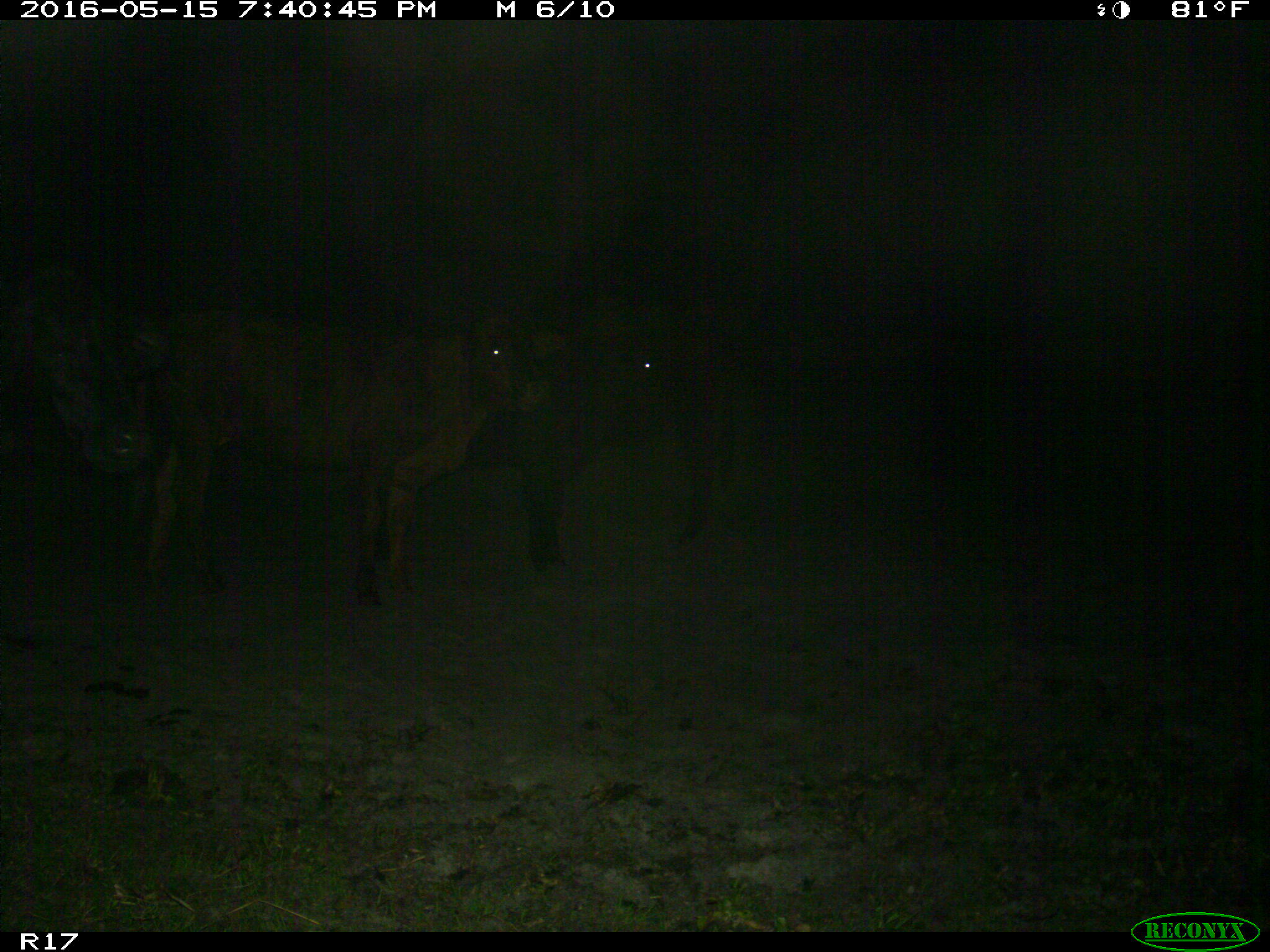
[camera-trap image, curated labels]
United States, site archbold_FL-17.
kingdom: Animalia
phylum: Chordata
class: Mammalia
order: Artiodactyla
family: Bovidae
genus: Bos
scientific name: Bos taurus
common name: domestic cow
Bos taurus (domestic cow).